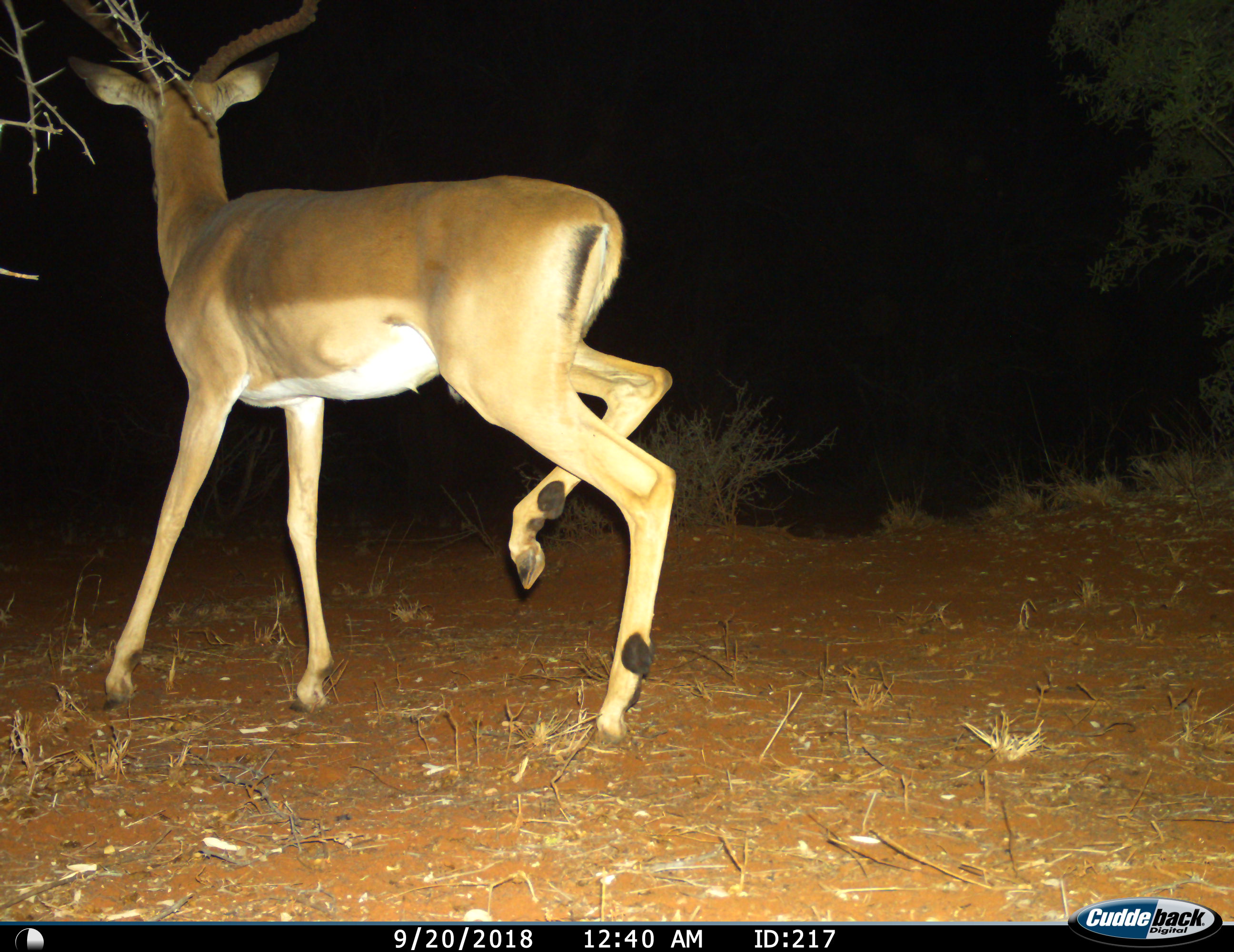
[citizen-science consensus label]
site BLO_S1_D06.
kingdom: Animalia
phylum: Chordata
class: Mammalia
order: Artiodactyla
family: Bovidae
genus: Aepyceros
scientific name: Aepyceros melampus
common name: impala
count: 1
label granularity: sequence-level